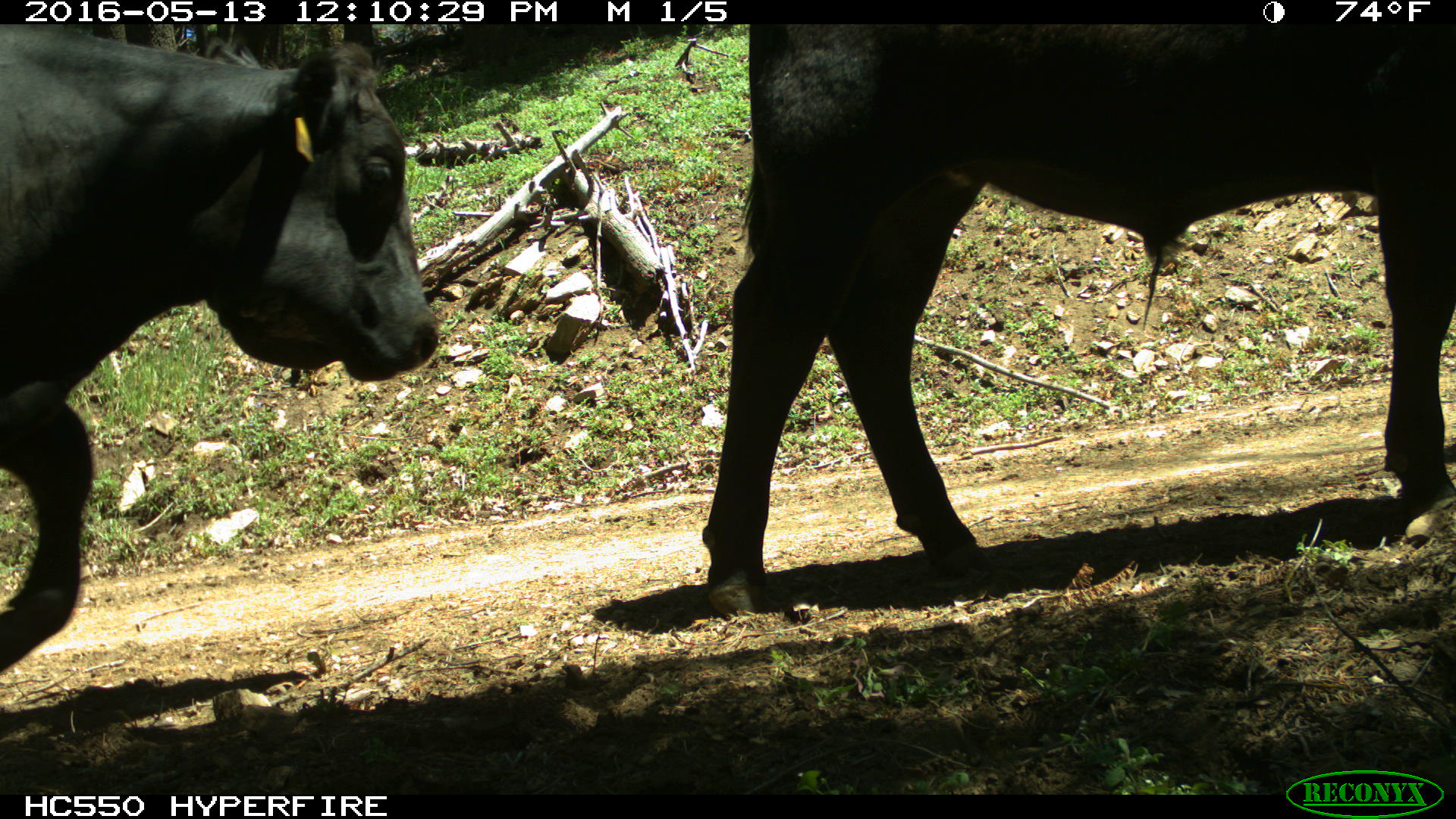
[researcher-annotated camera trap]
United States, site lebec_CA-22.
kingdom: Animalia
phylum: Chordata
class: Mammalia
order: Artiodactyla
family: Bovidae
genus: Bos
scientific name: Bos taurus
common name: domestic cow